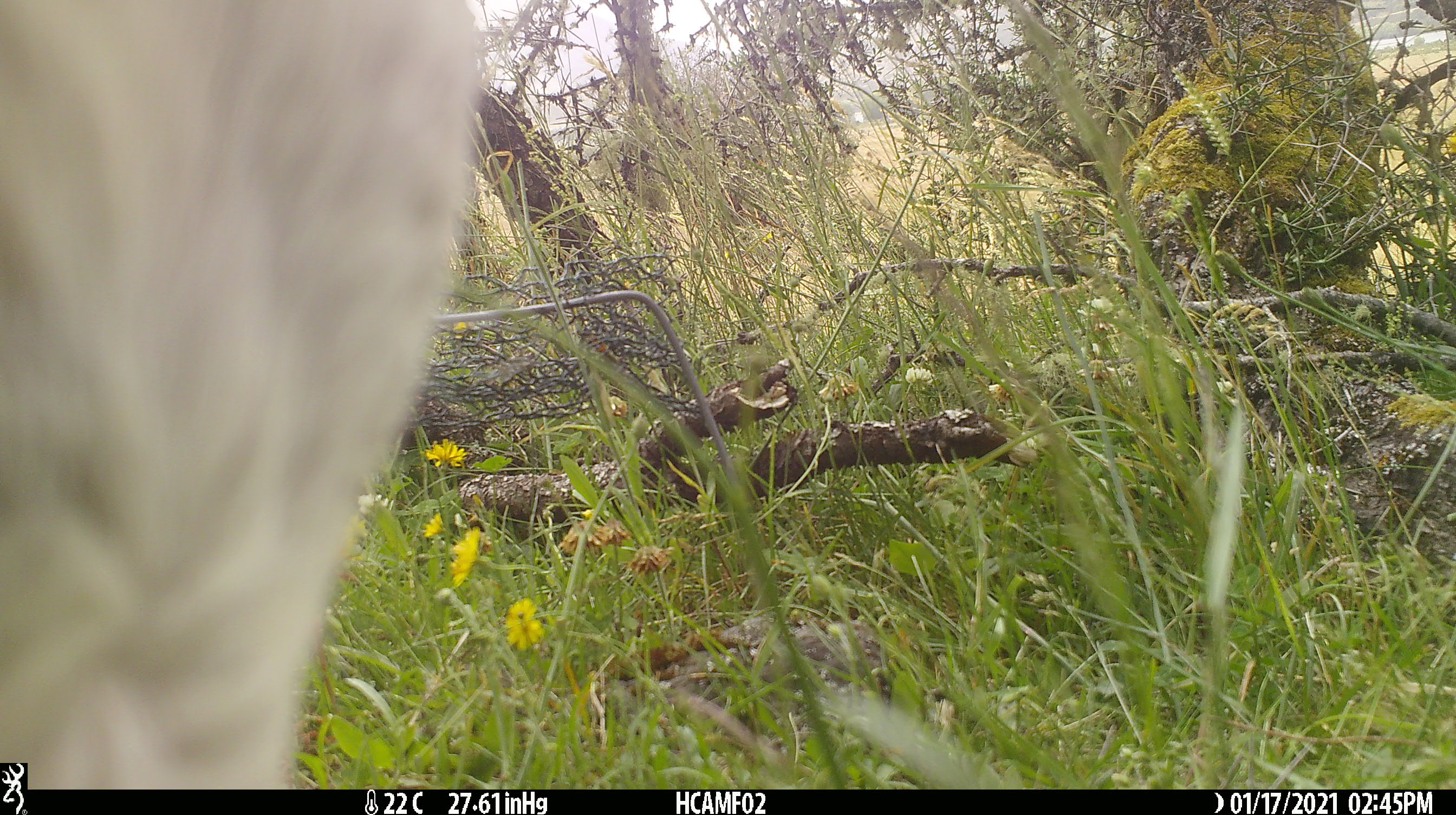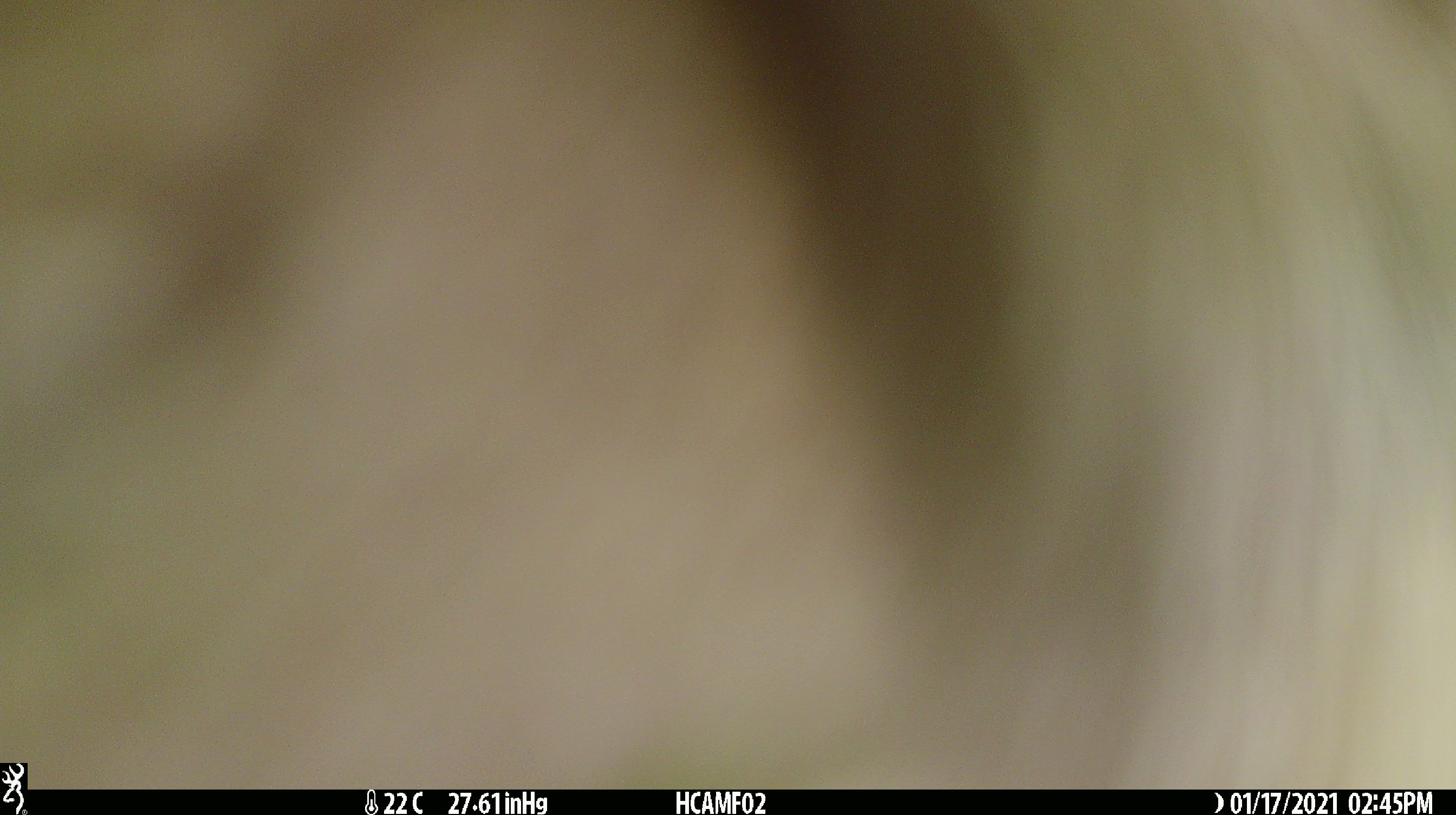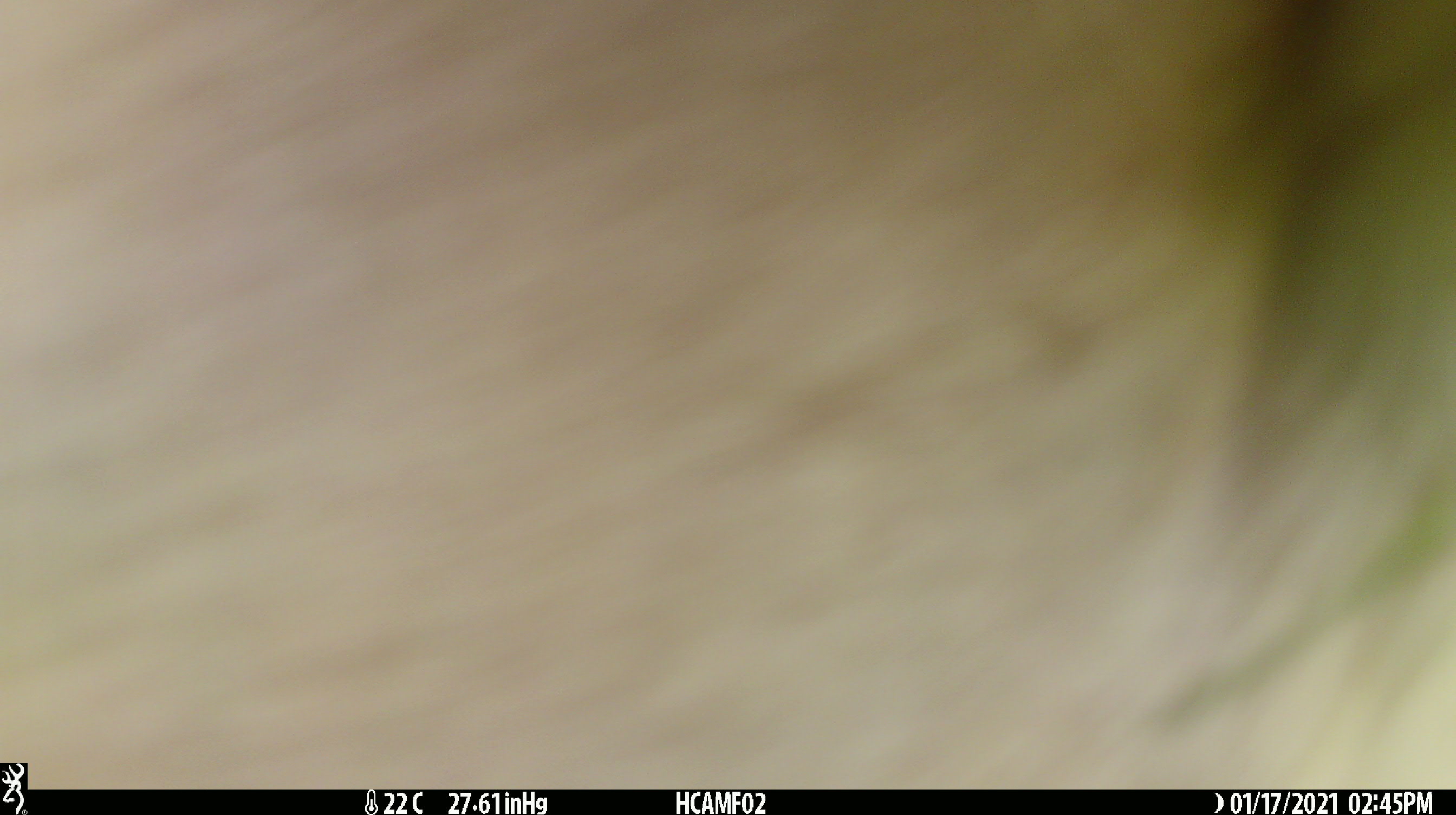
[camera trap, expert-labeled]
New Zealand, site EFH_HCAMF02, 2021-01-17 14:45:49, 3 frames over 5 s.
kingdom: Animalia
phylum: Chordata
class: Mammalia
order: Artiodactyla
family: Bovidae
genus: Bos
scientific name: Bos taurus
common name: domestic cow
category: cow